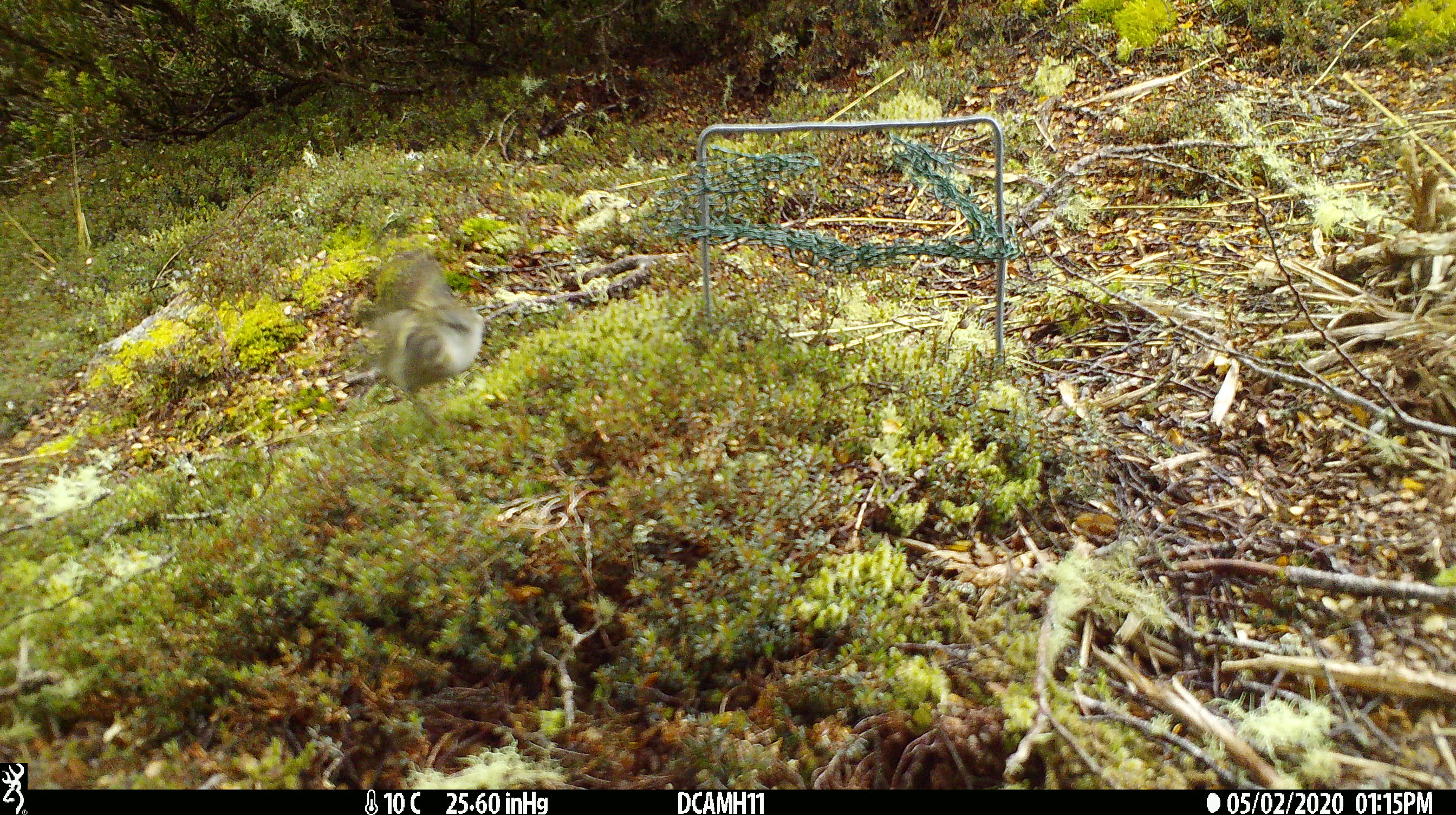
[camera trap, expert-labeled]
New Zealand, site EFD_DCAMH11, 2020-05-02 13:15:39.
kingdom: Animalia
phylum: Chordata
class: Aves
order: Passeriformes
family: Acanthisittidae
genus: Acanthisitta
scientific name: Acanthisitta chloris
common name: rifleman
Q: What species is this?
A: Rifleman (Acanthisitta chloris).